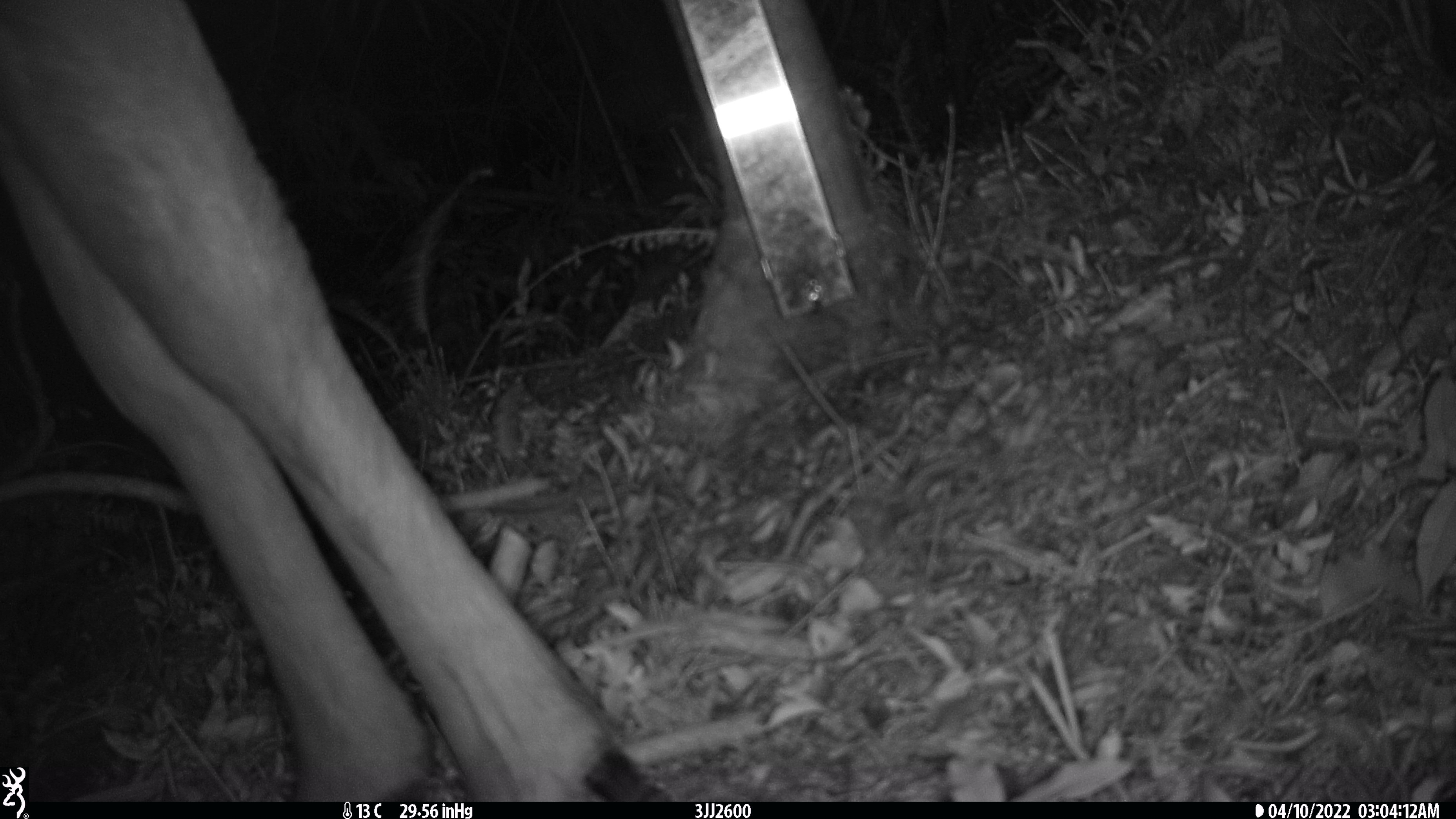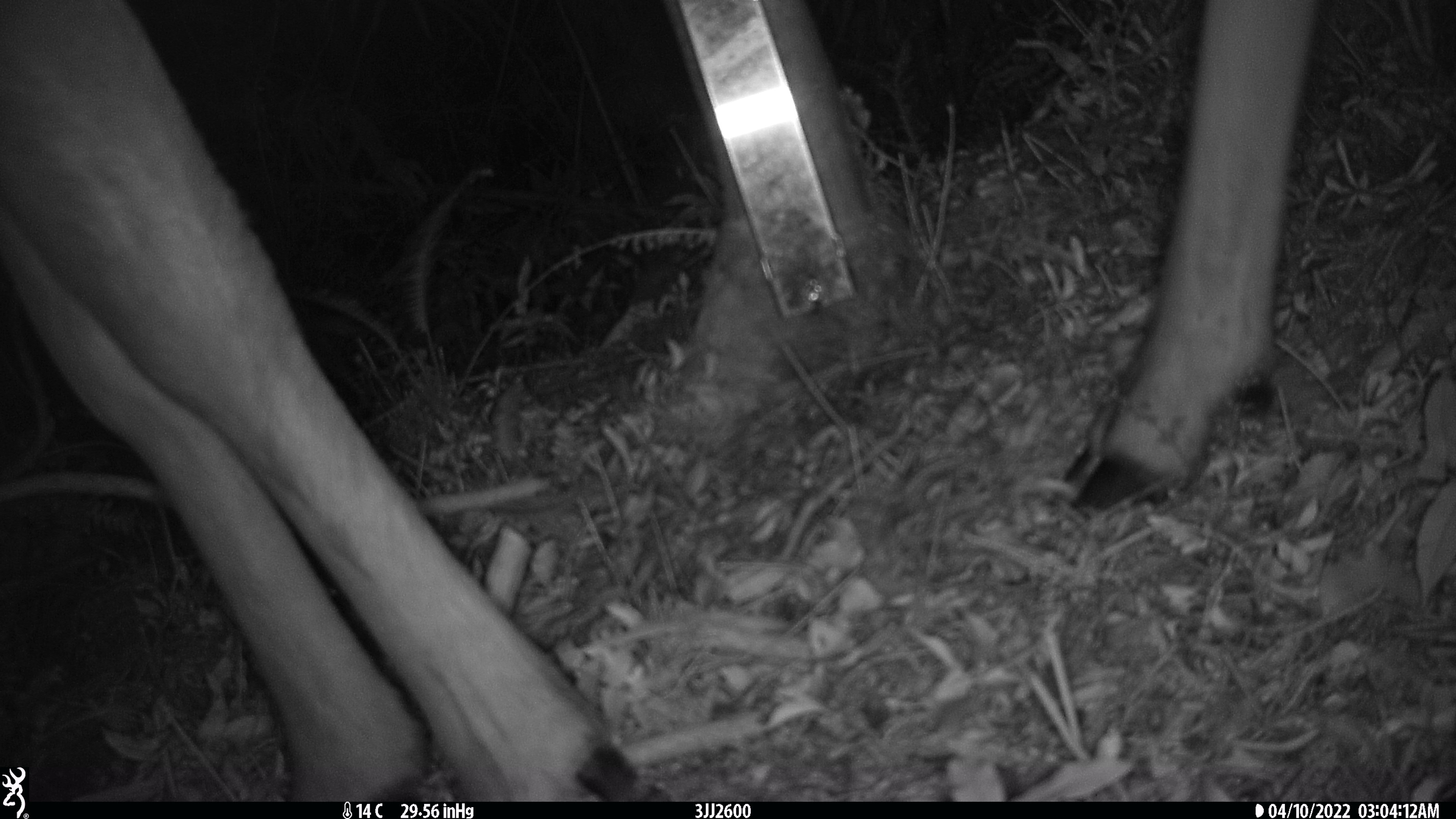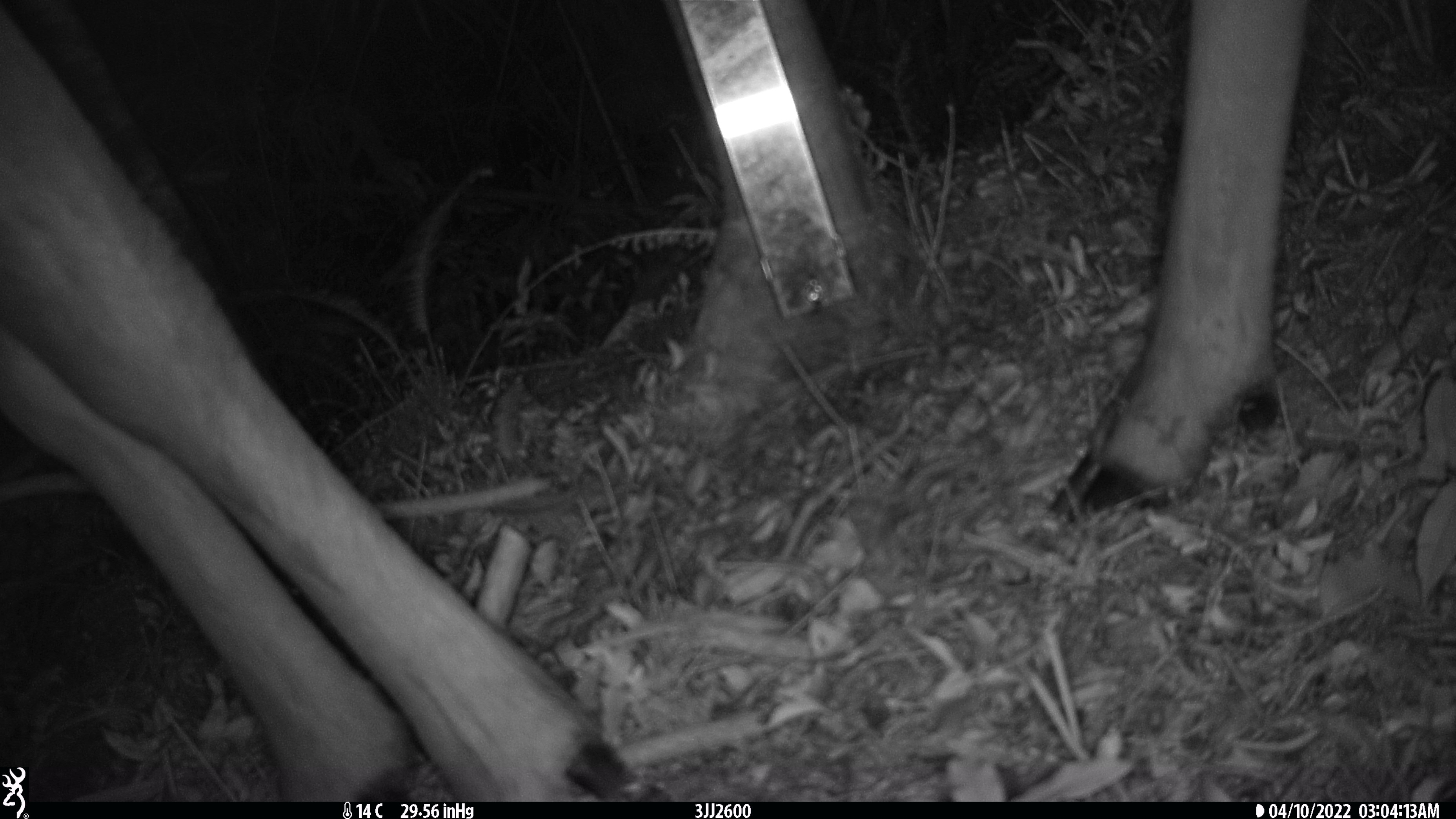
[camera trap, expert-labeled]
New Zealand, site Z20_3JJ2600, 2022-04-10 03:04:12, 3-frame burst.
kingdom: Animalia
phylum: Chordata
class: Mammalia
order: Artiodactyla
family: Cervidae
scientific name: Cervidae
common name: deer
Deer (Cervidae).